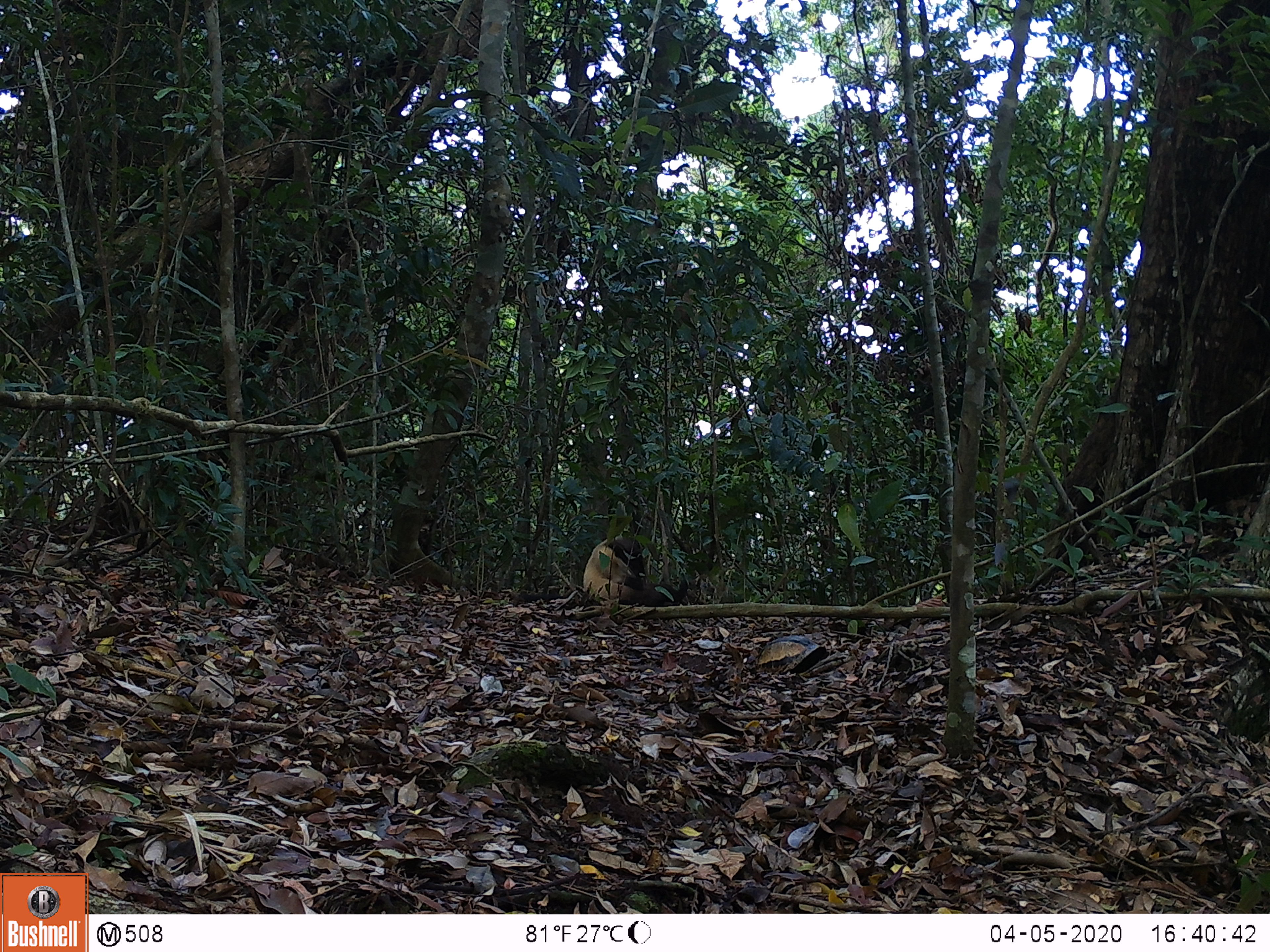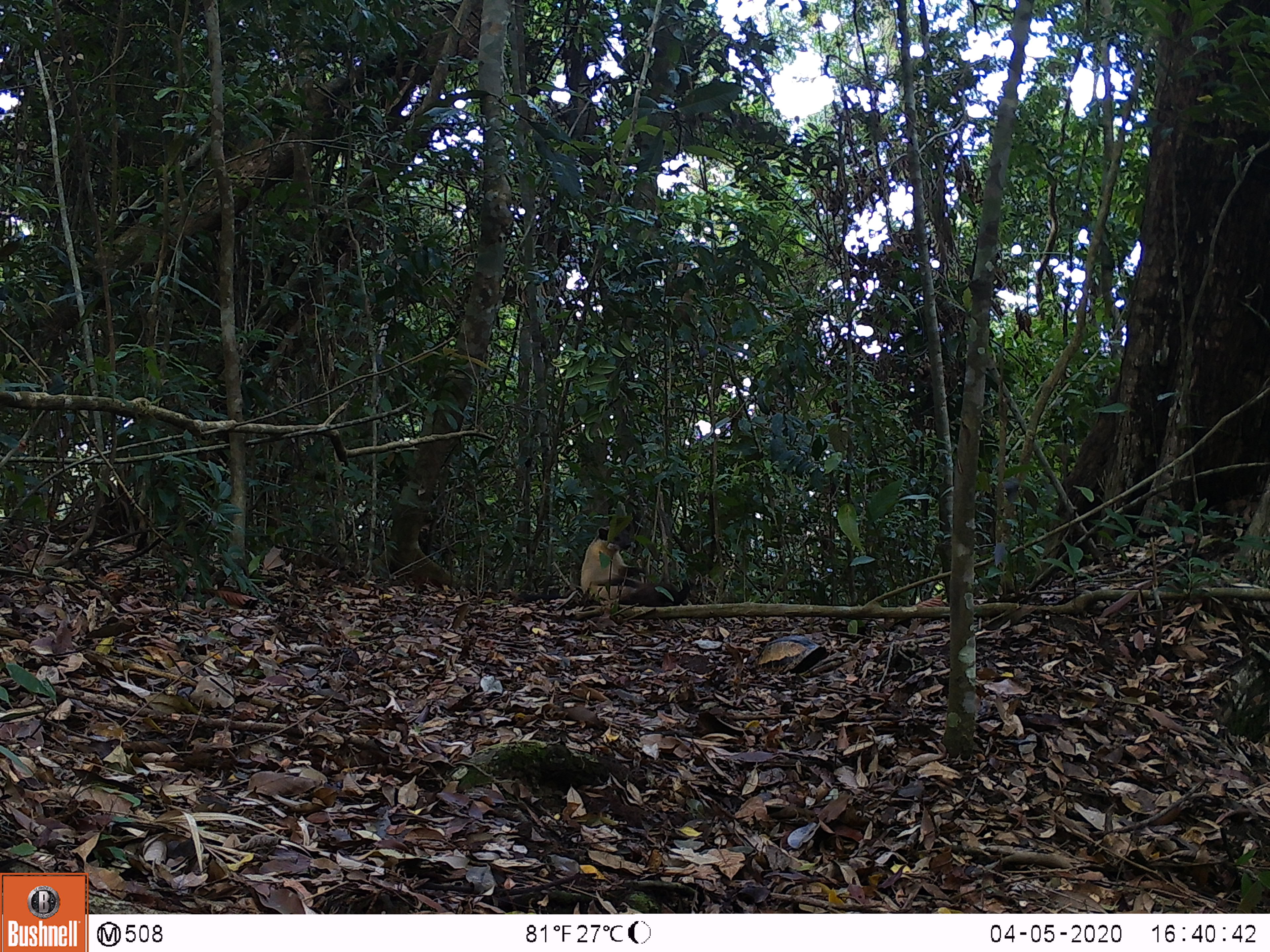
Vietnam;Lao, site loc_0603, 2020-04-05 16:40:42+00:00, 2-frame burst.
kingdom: Animalia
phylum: Chordata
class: Mammalia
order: Carnivora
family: Mustelidae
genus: Martes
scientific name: Martes flavigula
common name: yellow-throated marten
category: yellow throated marten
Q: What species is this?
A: Yellow throated marten (yellow-throated marten) (Martes flavigula).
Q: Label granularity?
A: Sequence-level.